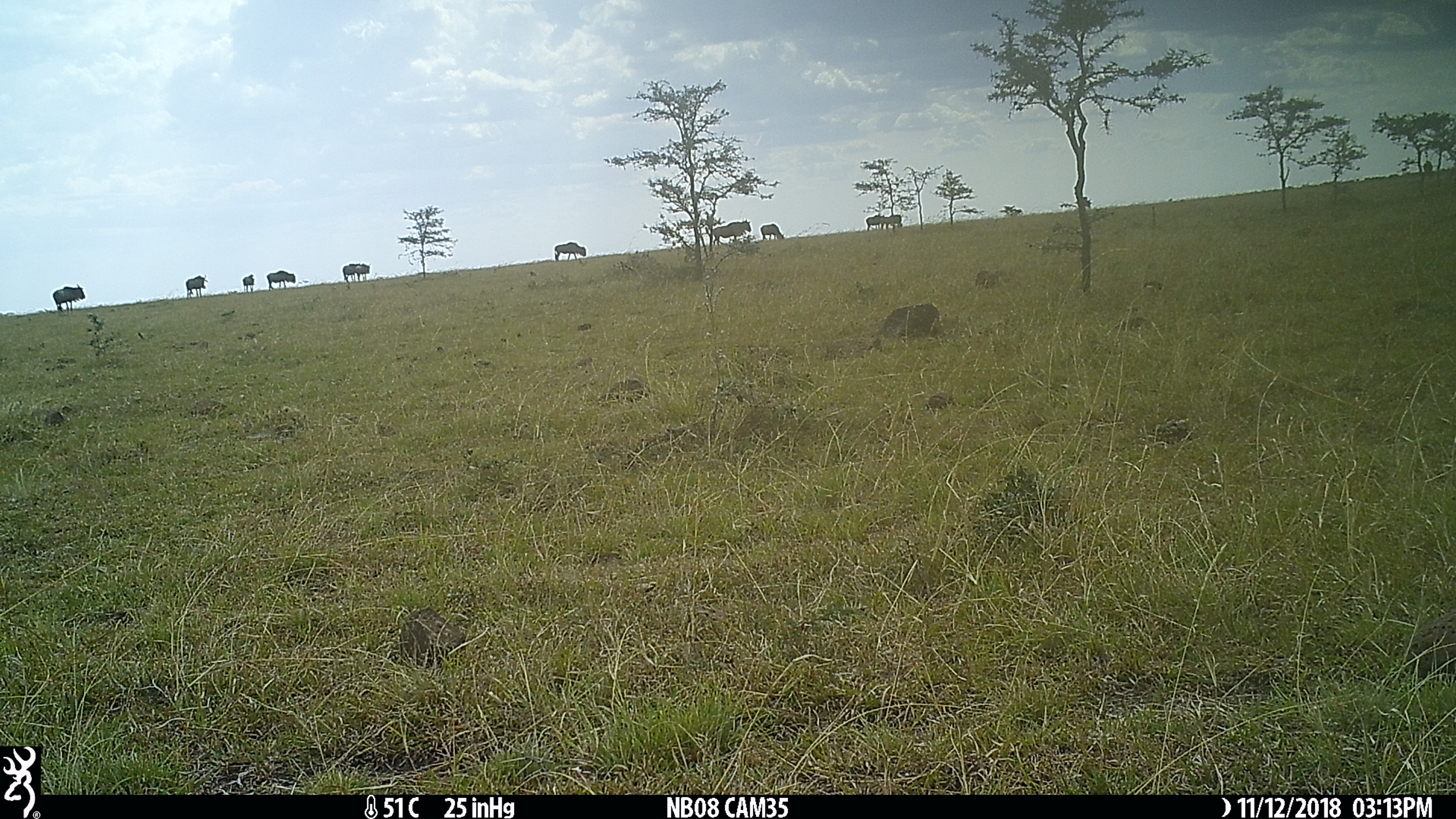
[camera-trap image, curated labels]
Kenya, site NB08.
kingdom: Animalia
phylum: Chordata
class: Mammalia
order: Artiodactyla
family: Bovidae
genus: Connochaetes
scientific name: Connochaetes taurinus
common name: blue wildebeest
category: wildebeest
Wildebeest (blue wildebeest) (Connochaetes taurinus).